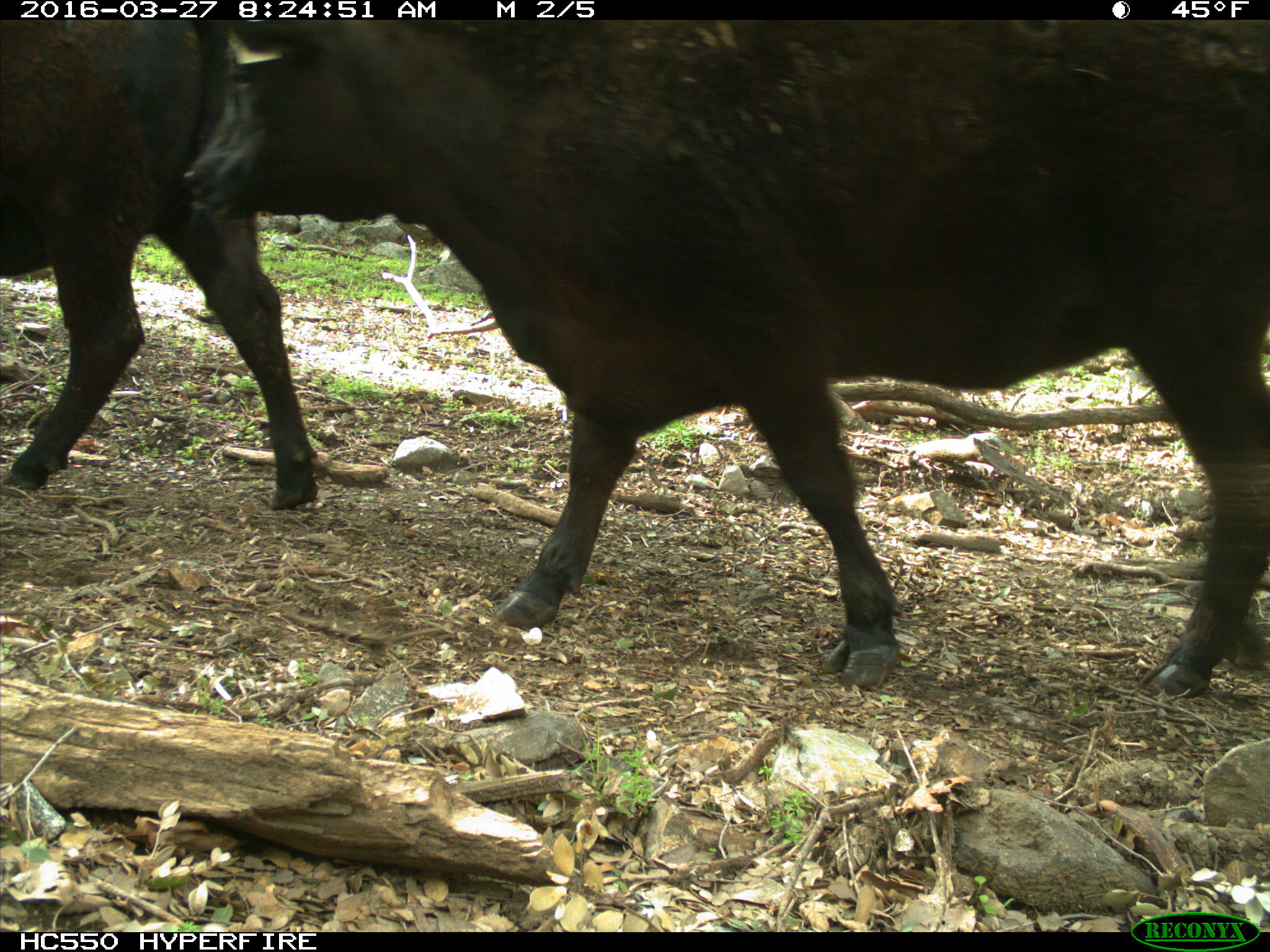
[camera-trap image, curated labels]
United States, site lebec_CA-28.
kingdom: Animalia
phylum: Chordata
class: Mammalia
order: Artiodactyla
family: Bovidae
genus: Bos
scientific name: Bos taurus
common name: domestic cow